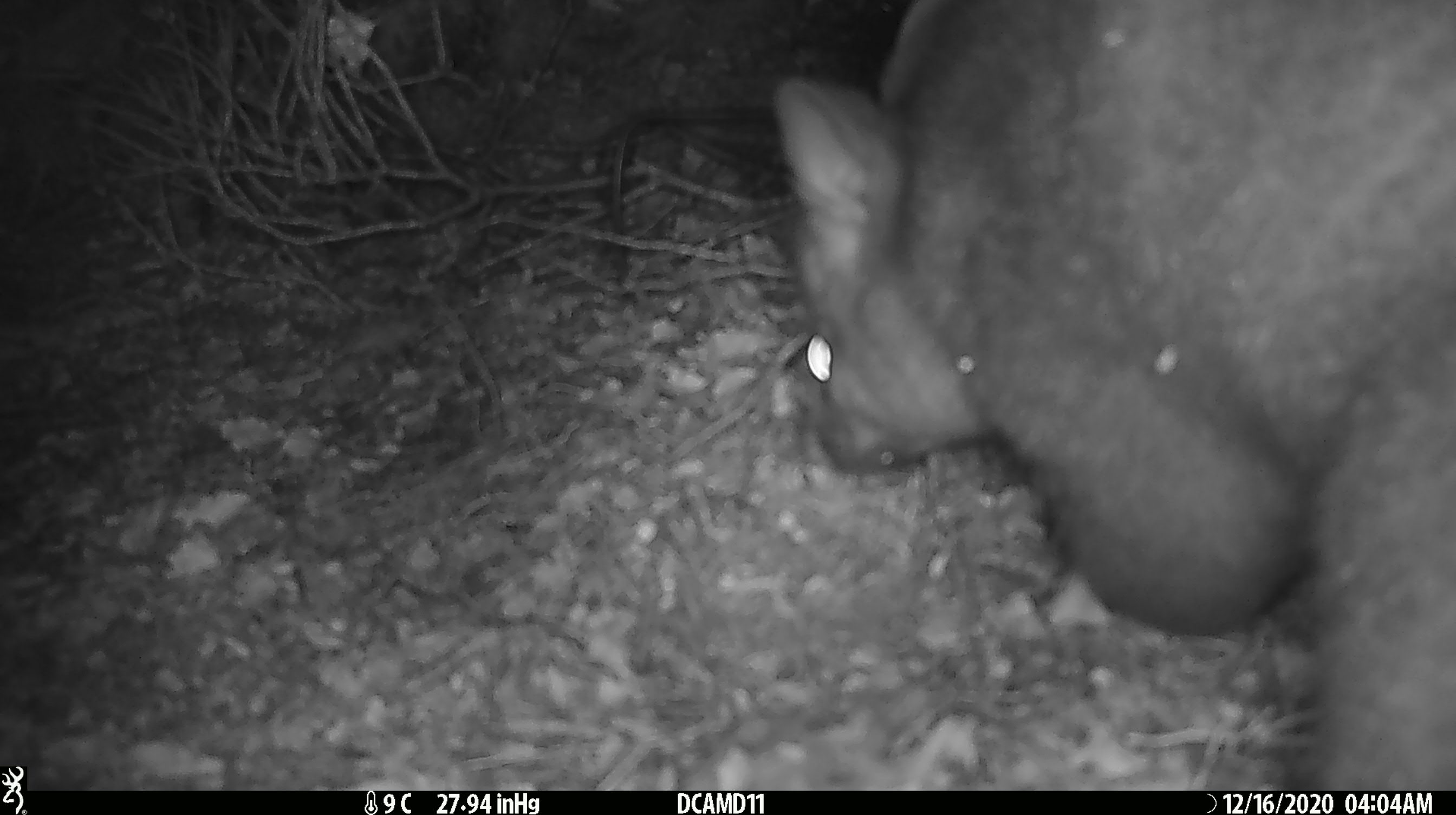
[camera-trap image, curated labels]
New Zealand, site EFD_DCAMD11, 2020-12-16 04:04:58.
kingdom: Animalia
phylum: Chordata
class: Mammalia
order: Diprotodontia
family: Phalangeridae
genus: Trichosurus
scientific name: Trichosurus vulpecula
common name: common brushtail possum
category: possum